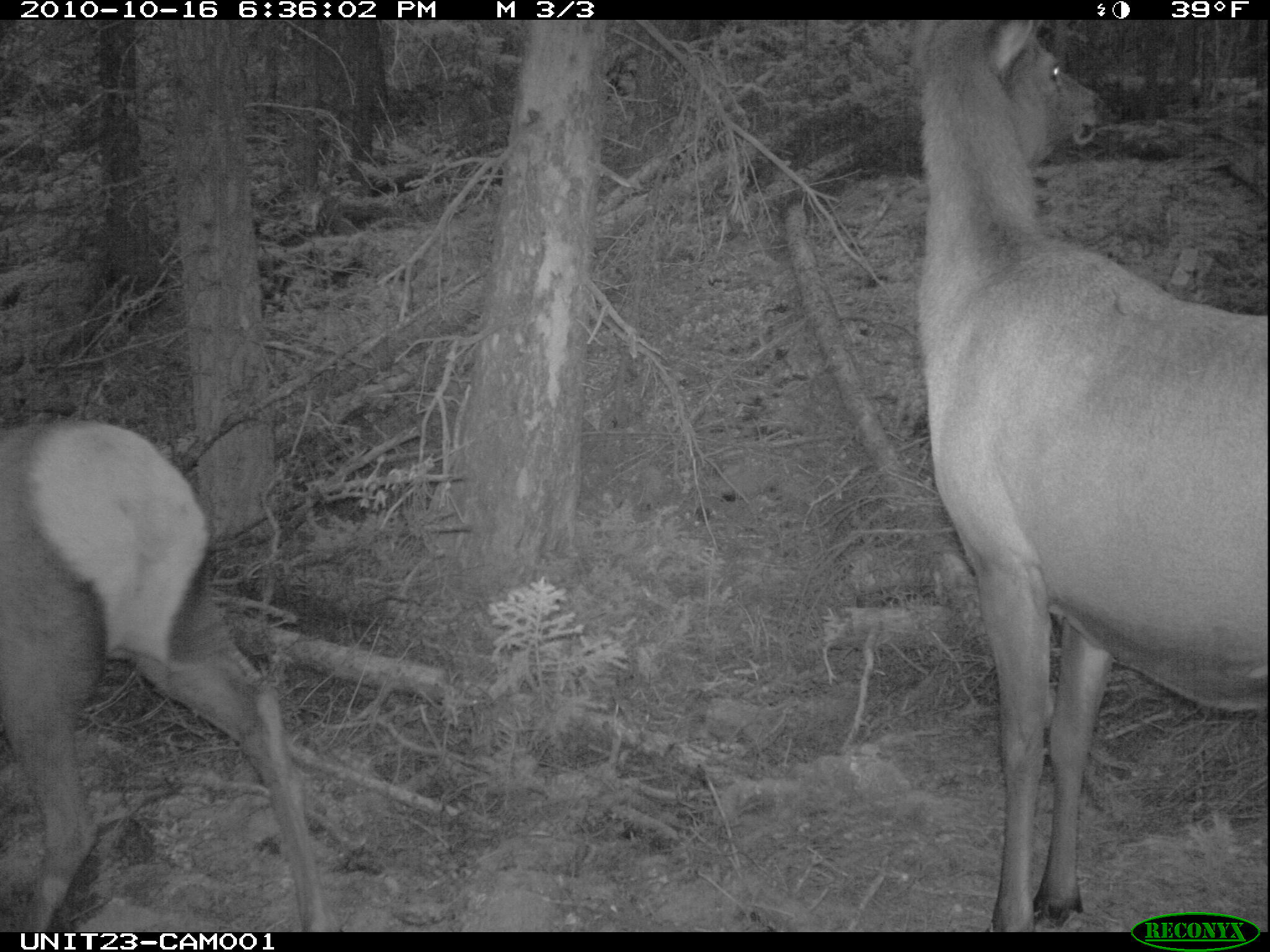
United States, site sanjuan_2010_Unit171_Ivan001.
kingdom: Animalia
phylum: Chordata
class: Mammalia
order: Artiodactyla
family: Cervidae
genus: Cervus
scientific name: Cervus elaphus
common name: red deer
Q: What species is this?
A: Cervus elaphus (red deer).